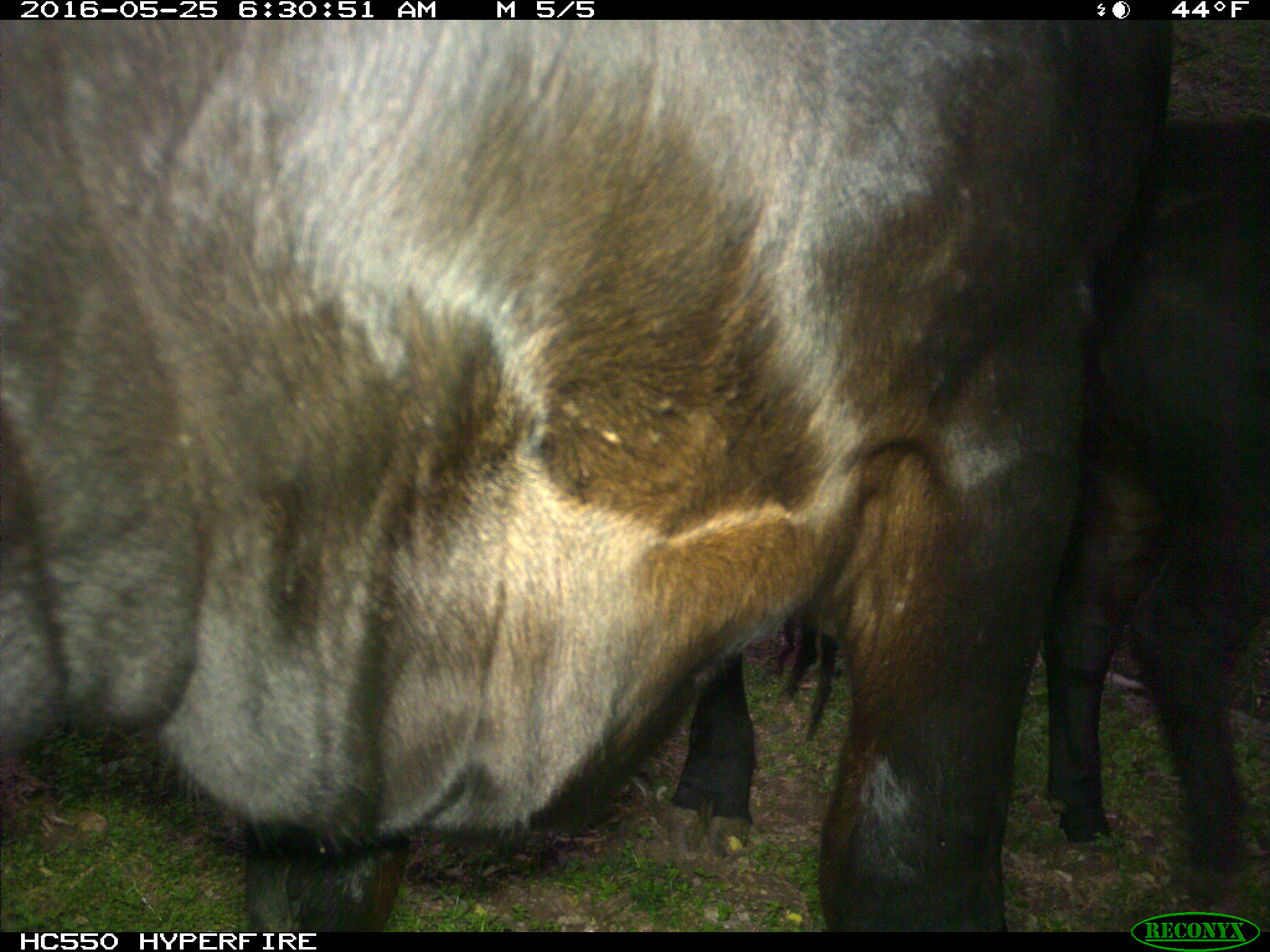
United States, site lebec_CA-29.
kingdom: Animalia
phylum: Chordata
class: Mammalia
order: Artiodactyla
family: Bovidae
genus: Bos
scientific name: Bos taurus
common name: domestic cow